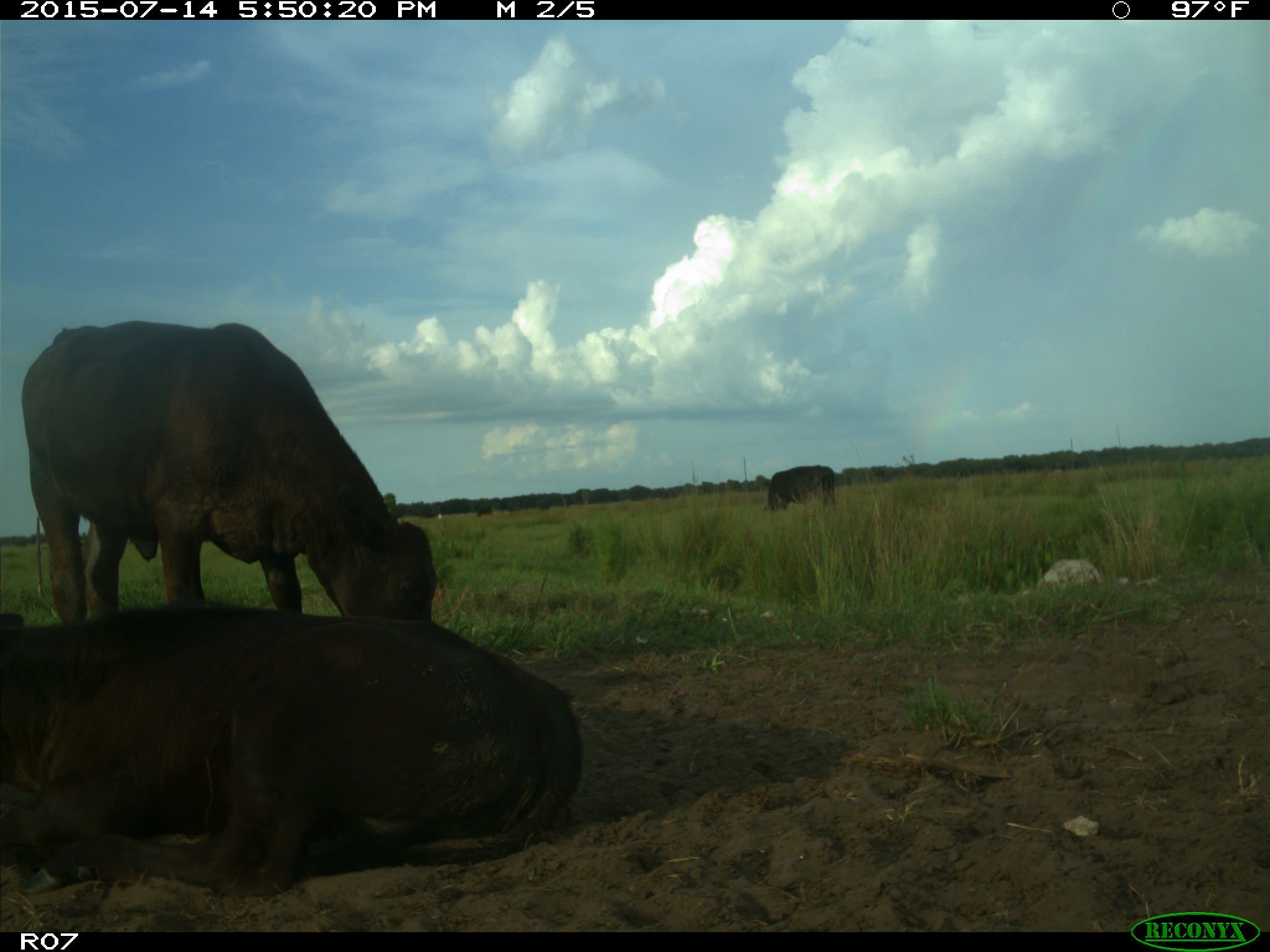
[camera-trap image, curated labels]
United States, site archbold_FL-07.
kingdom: Animalia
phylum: Chordata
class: Mammalia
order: Artiodactyla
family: Bovidae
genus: Bos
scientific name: Bos taurus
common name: domestic cow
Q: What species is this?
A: Bos taurus (domestic cow).